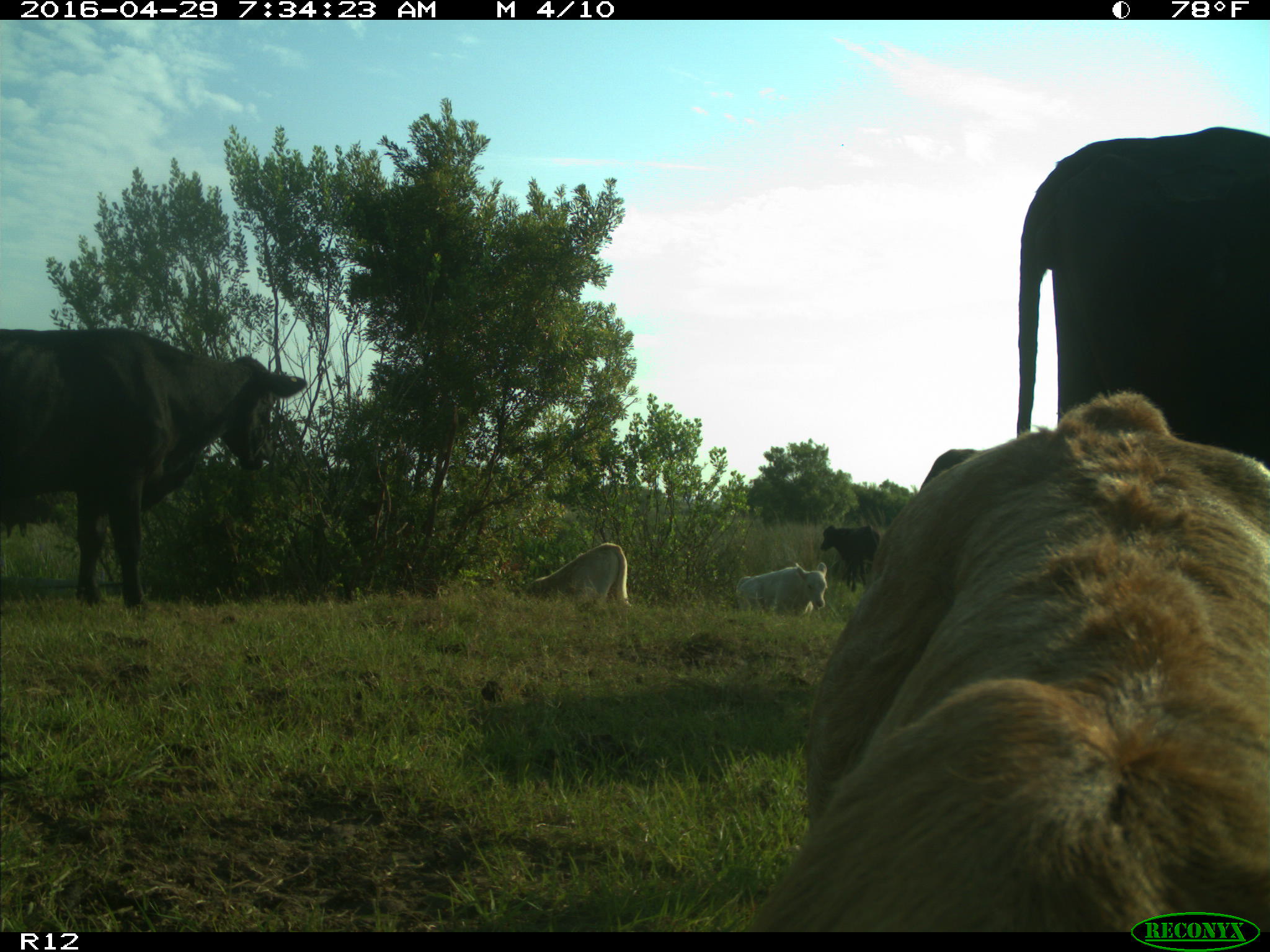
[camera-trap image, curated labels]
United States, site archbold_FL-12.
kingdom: Animalia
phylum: Chordata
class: Mammalia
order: Artiodactyla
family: Bovidae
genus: Bos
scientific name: Bos taurus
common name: domestic cow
Bos taurus (domestic cow).